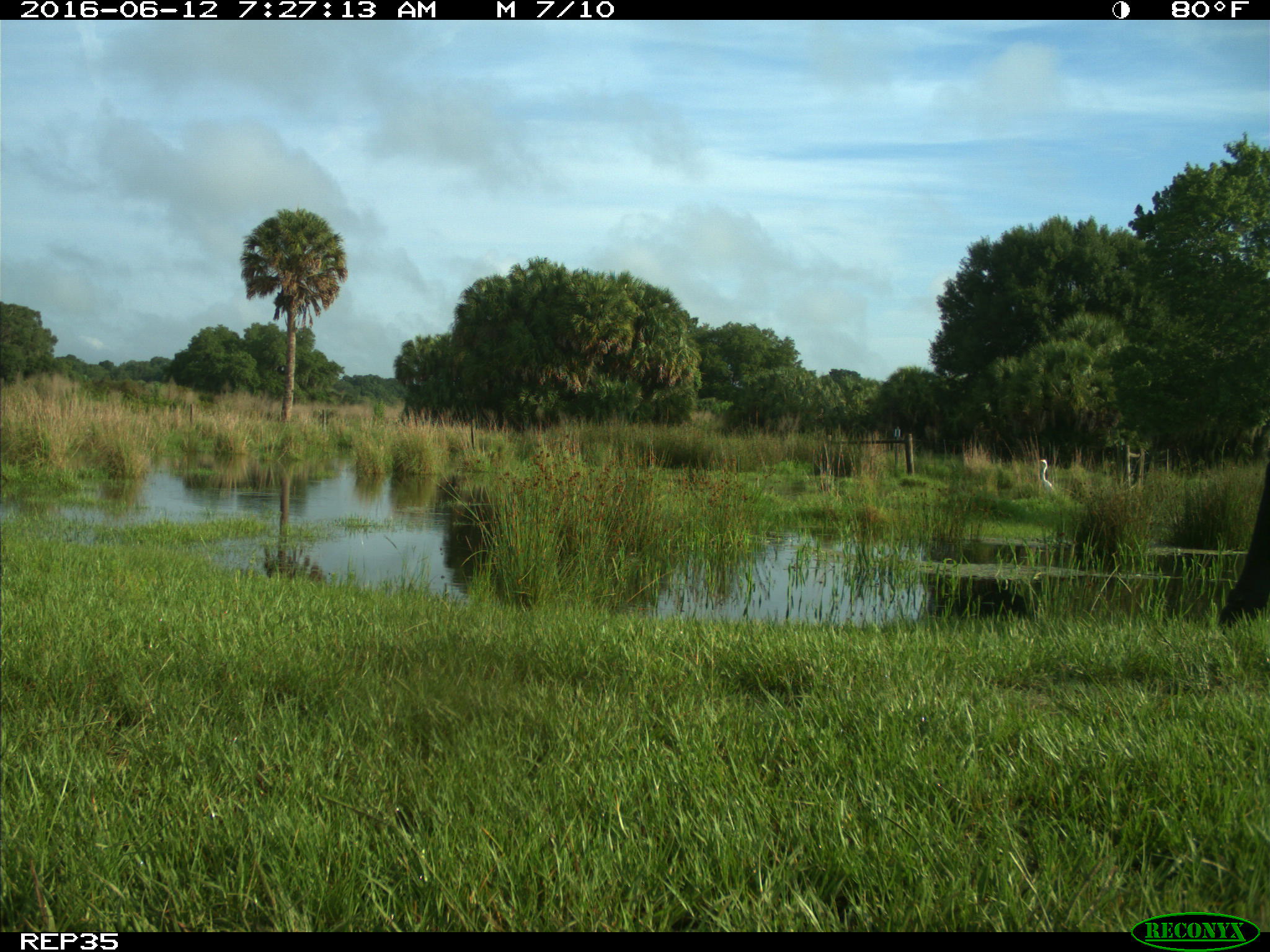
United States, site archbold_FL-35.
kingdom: Animalia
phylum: Chordata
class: Mammalia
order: Artiodactyla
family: Bovidae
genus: Bos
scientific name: Bos taurus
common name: domestic cow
Bos taurus (domestic cow).